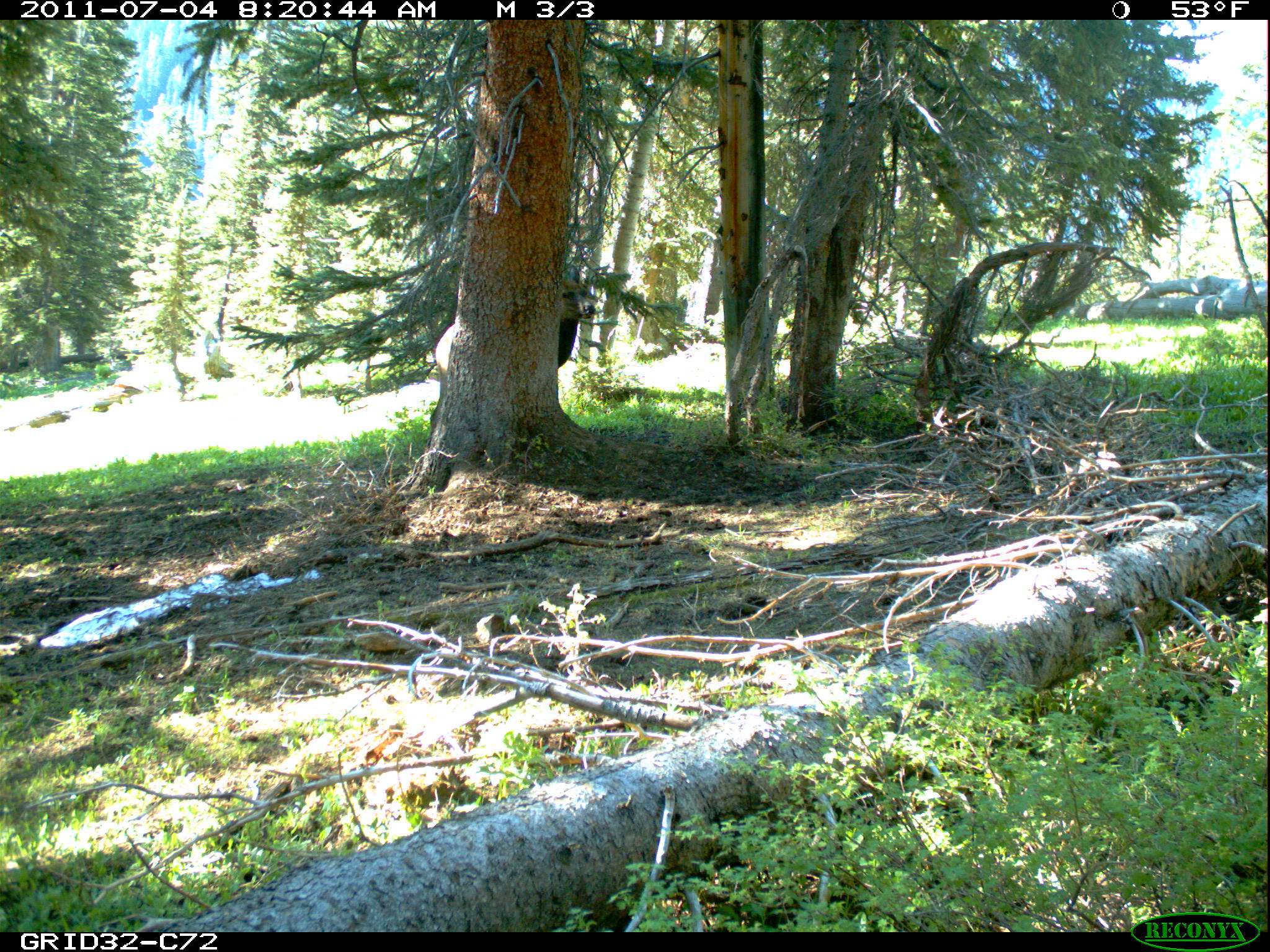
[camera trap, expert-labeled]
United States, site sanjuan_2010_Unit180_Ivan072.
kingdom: Animalia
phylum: Chordata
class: Mammalia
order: Artiodactyla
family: Cervidae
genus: Cervus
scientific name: Cervus elaphus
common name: red deer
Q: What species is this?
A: Cervus elaphus (red deer).